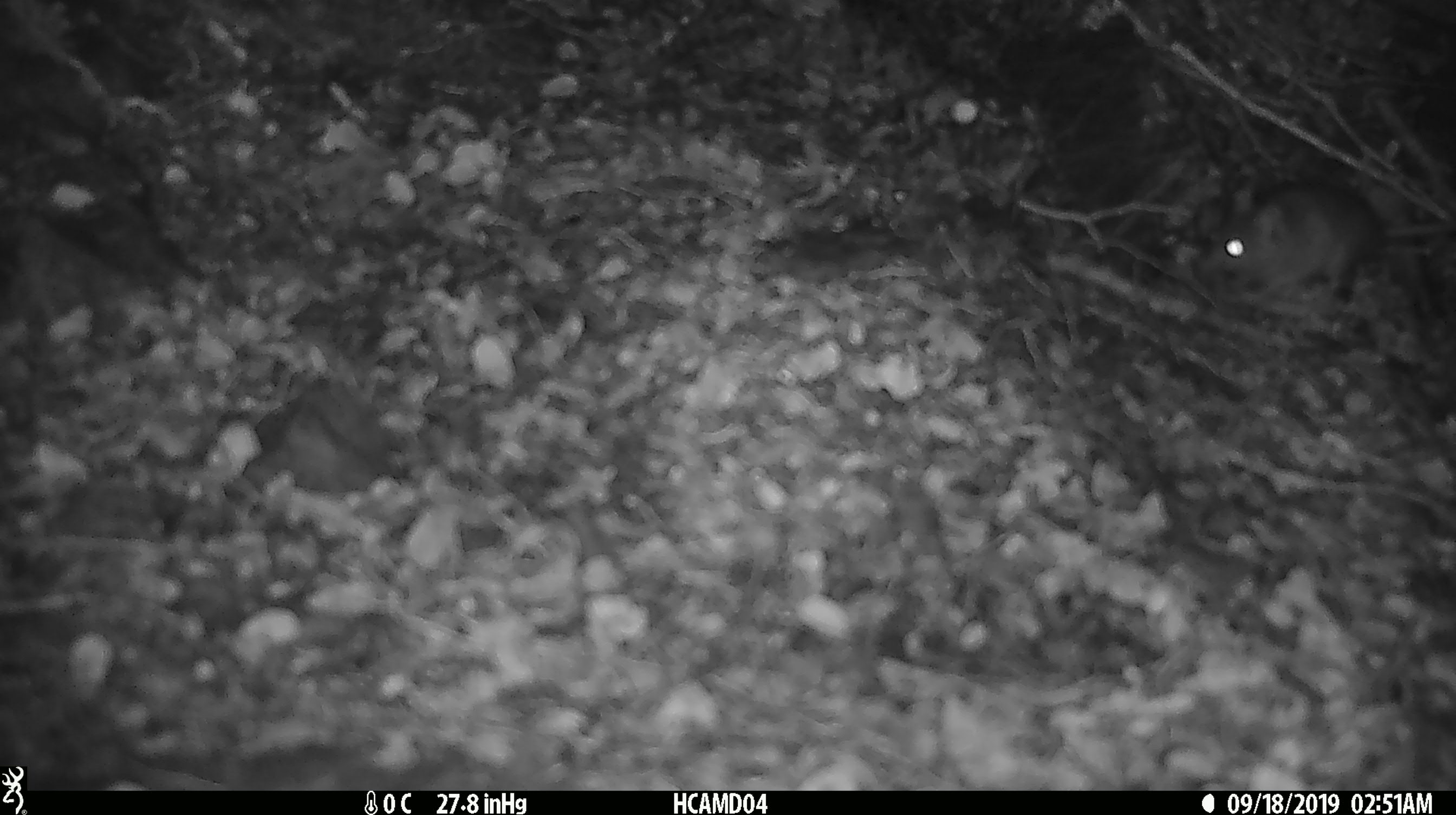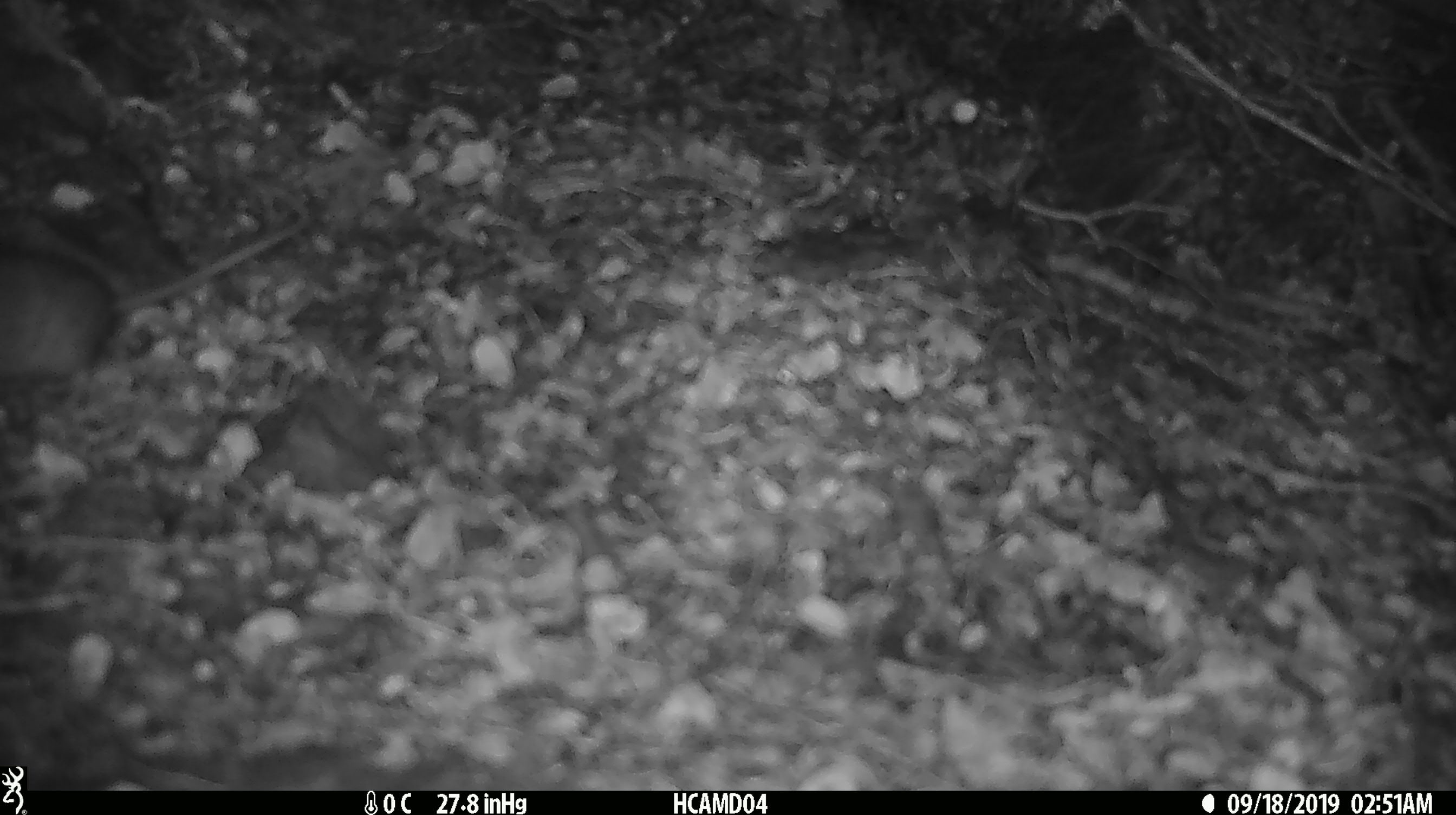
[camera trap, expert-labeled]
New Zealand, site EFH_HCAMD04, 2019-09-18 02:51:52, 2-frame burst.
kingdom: Animalia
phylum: Chordata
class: Mammalia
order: Rodentia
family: Muridae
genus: Mus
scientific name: Mus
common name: mouse